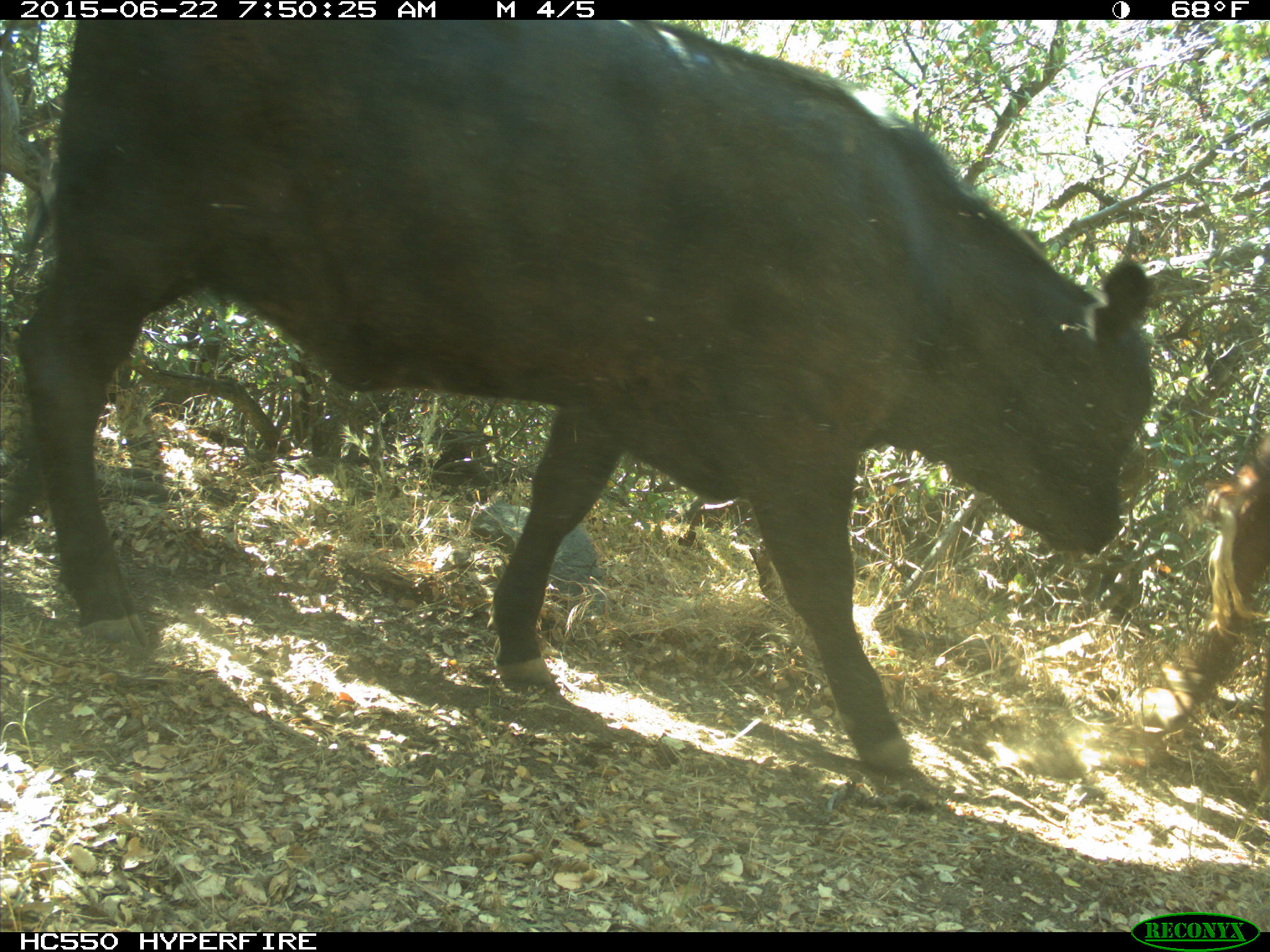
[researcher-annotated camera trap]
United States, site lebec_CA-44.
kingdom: Animalia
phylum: Chordata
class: Mammalia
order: Artiodactyla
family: Bovidae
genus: Bos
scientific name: Bos taurus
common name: domestic cow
Bos taurus (domestic cow).